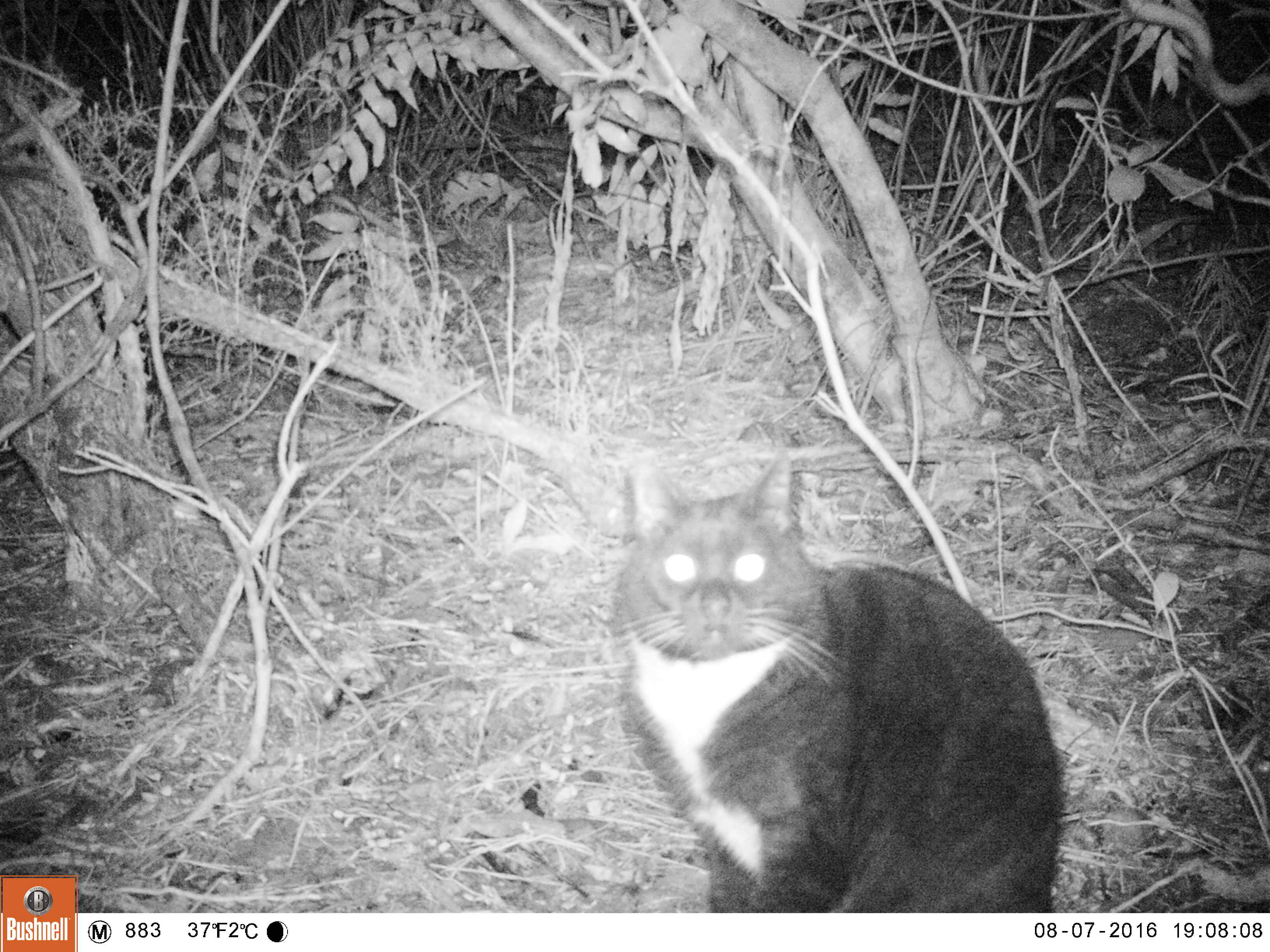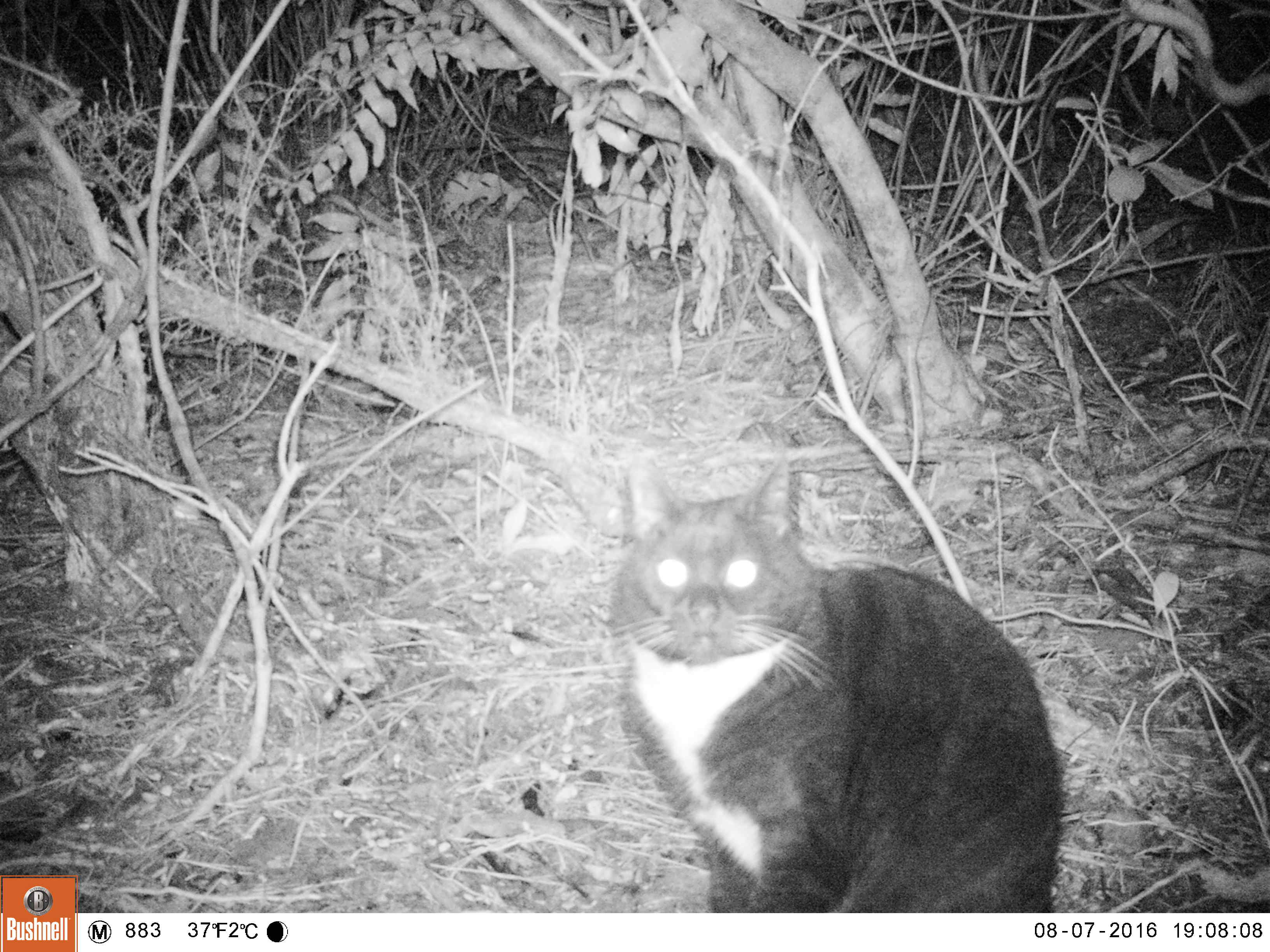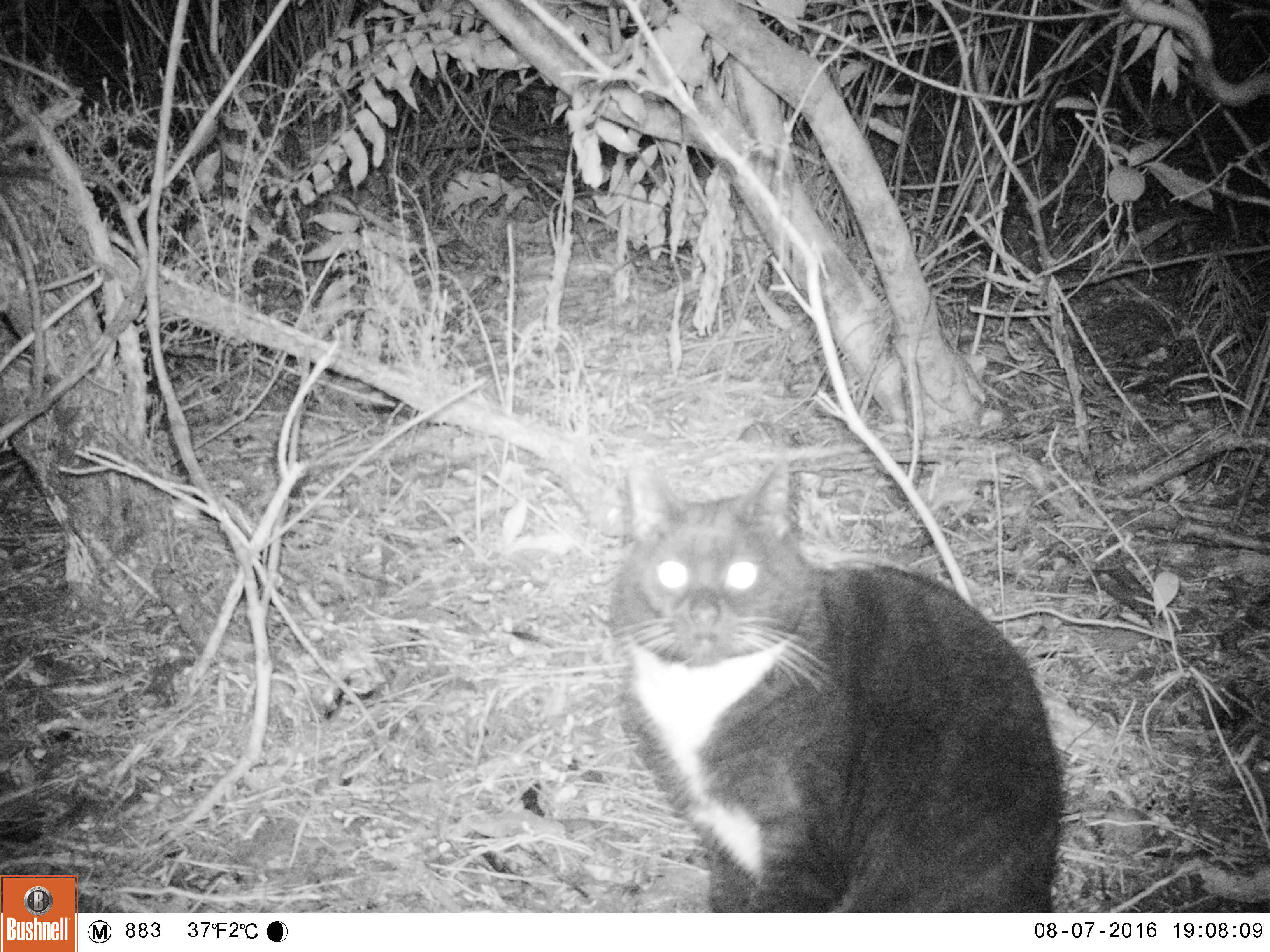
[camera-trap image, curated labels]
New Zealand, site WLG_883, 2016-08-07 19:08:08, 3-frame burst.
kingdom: Animalia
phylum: Chordata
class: Mammalia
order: Carnivora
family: Felidae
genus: Felis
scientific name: Felis catus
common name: domestic cat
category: cat